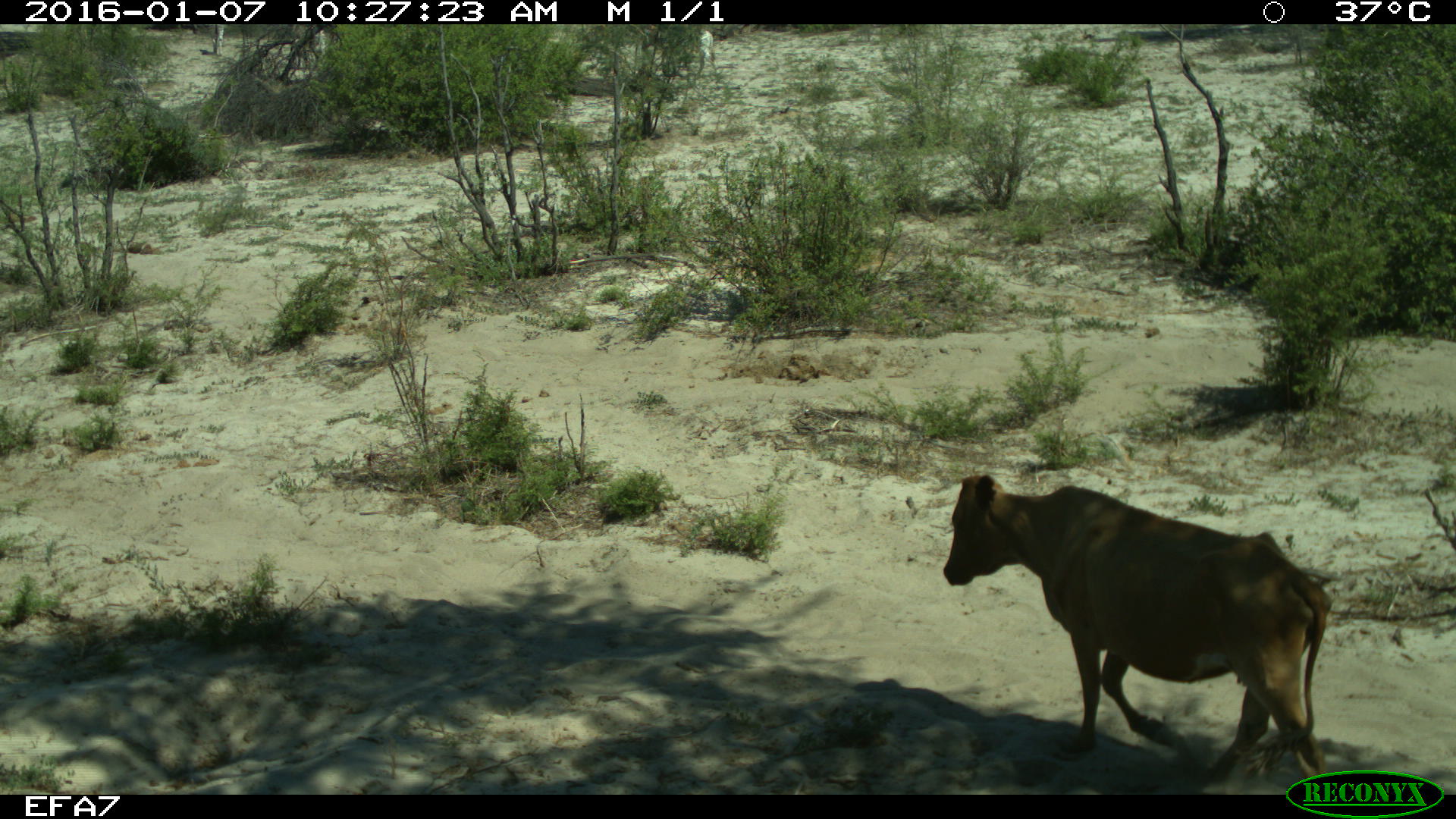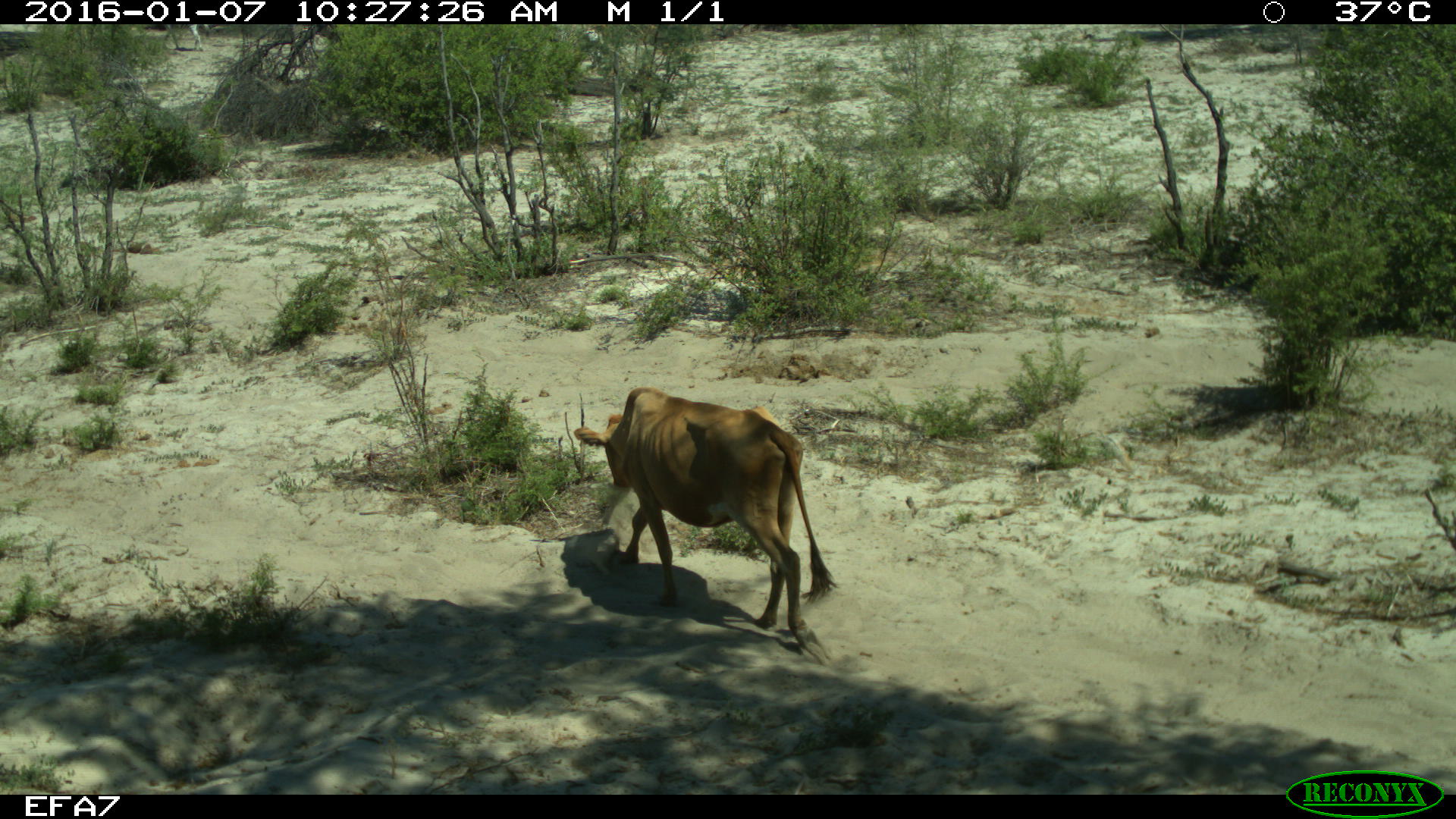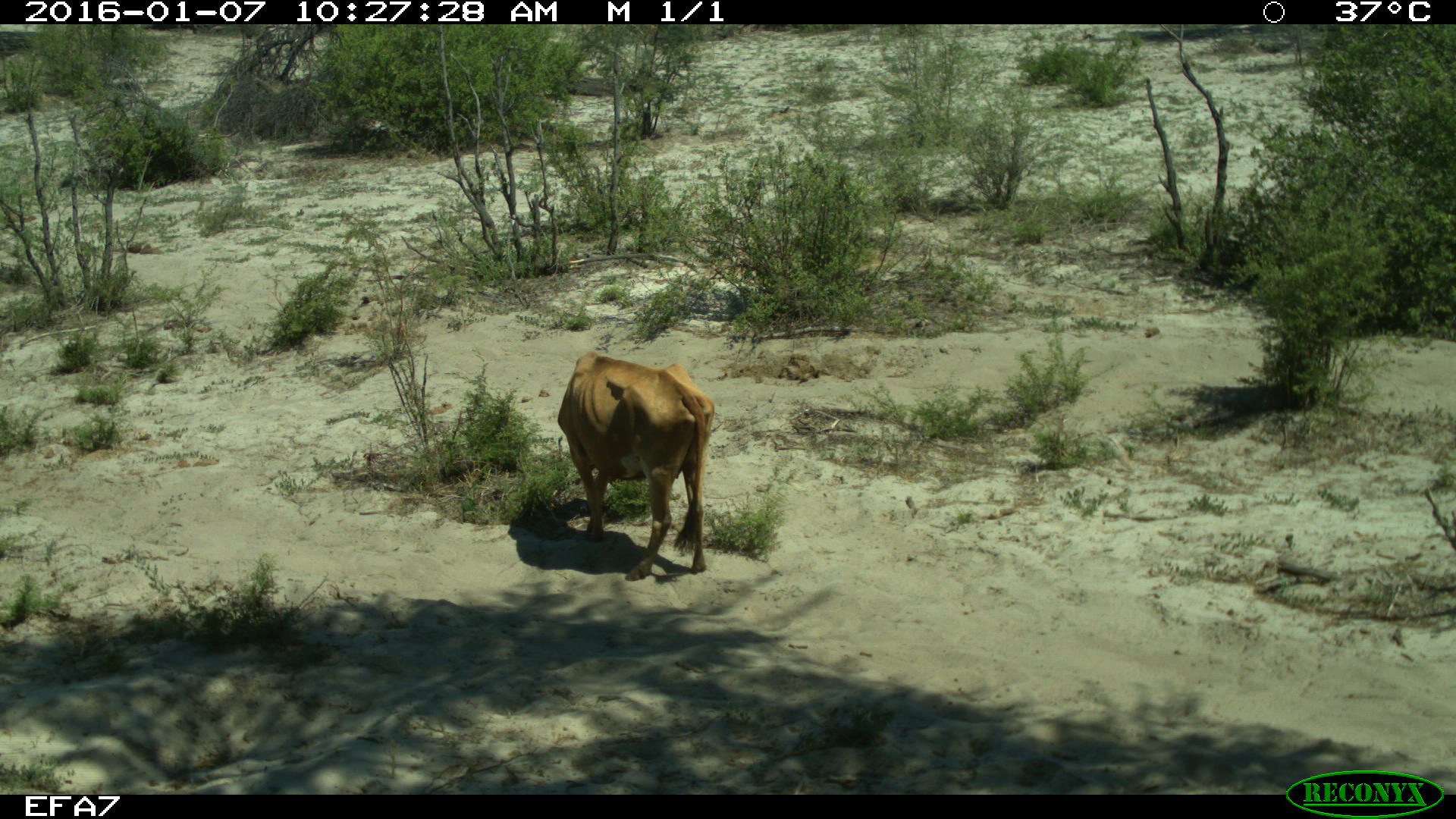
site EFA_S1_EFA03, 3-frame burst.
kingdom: Animalia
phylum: Chordata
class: Mammalia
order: Artiodactyla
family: Bovidae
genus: Bos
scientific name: Bos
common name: cattle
Cattle (Bos), count 1. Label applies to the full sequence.